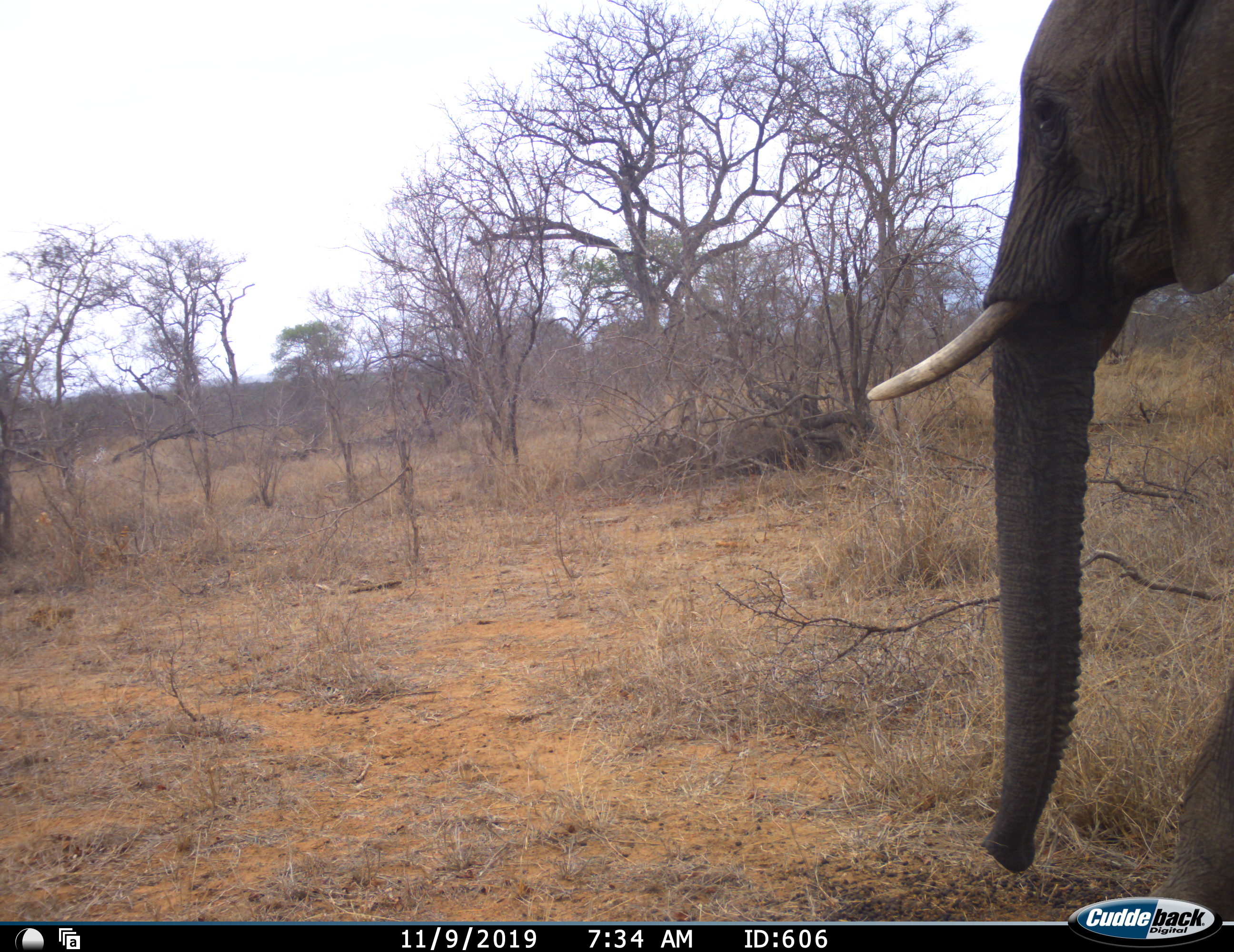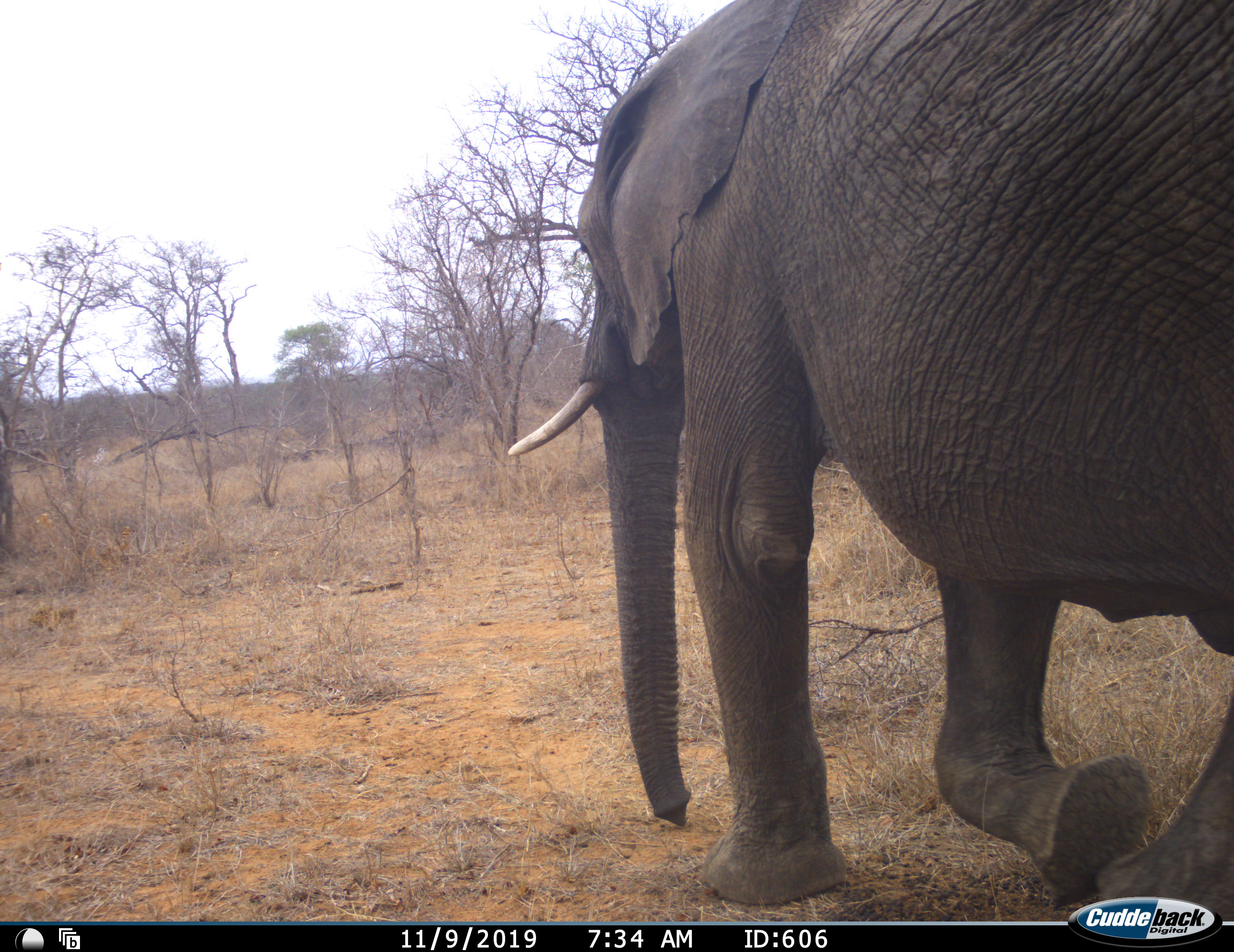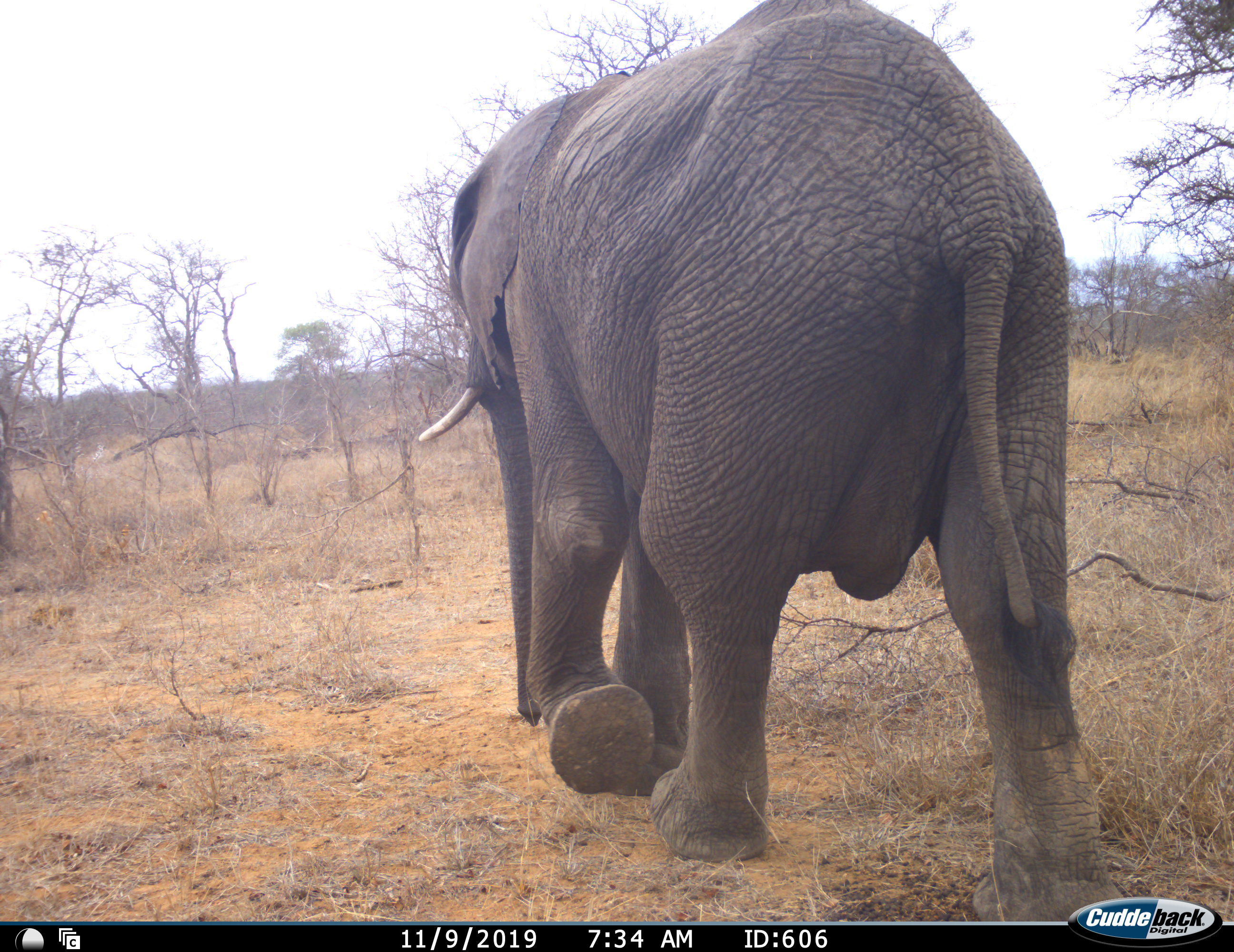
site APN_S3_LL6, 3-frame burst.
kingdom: Animalia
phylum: Chordata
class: Mammalia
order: Proboscidea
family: Elephantidae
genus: Loxodonta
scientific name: Loxodonta africana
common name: african bush elephant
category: elephant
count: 1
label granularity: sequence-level